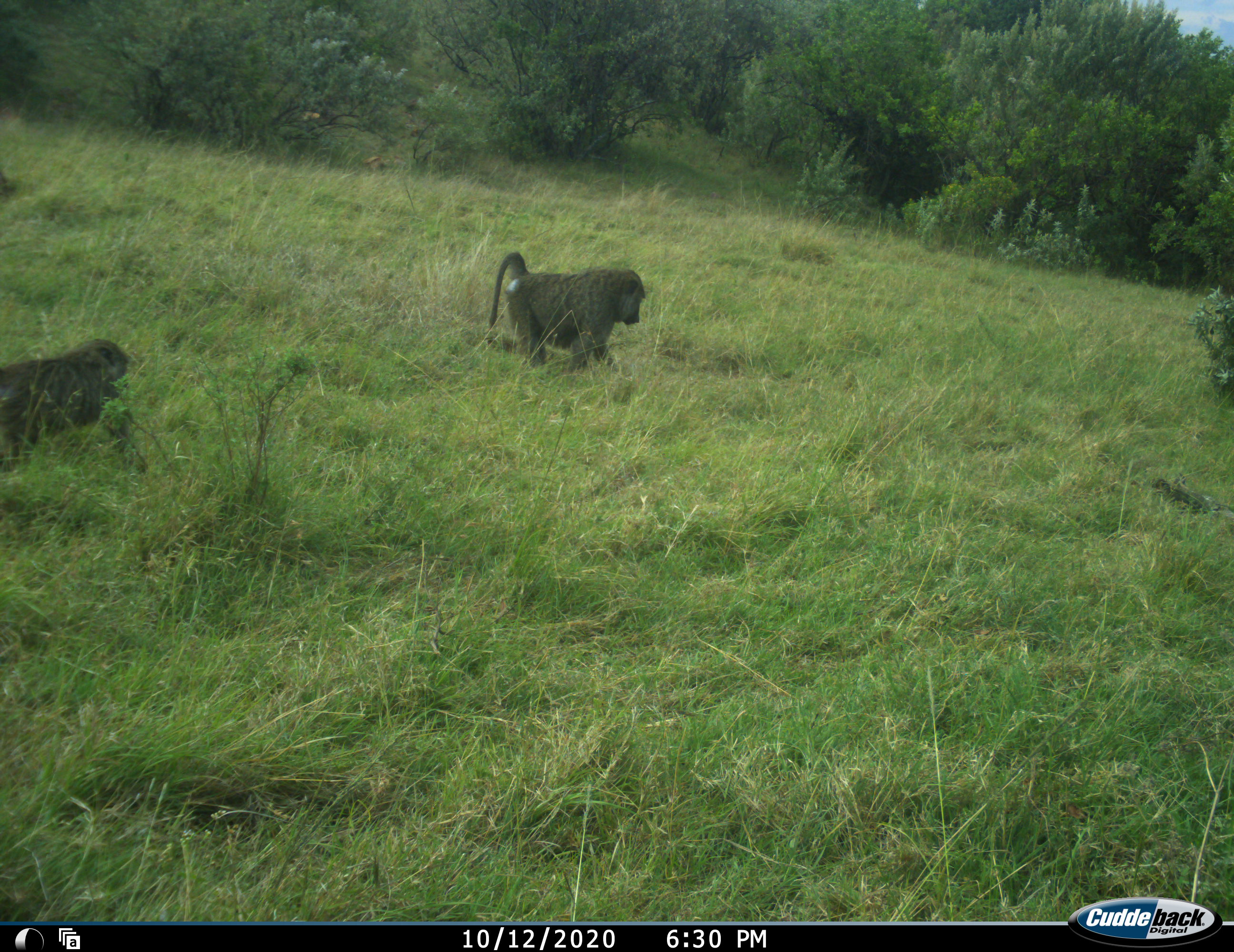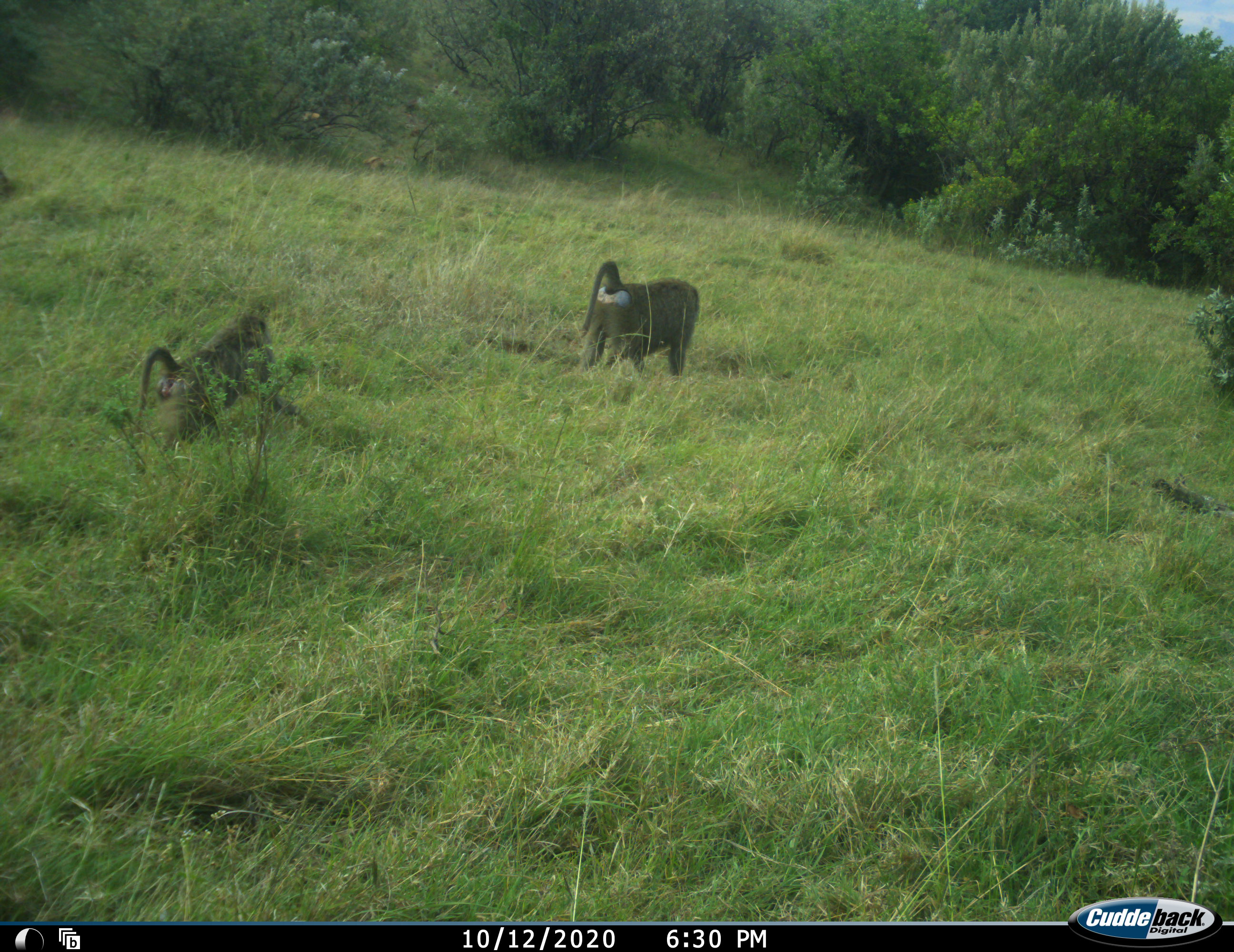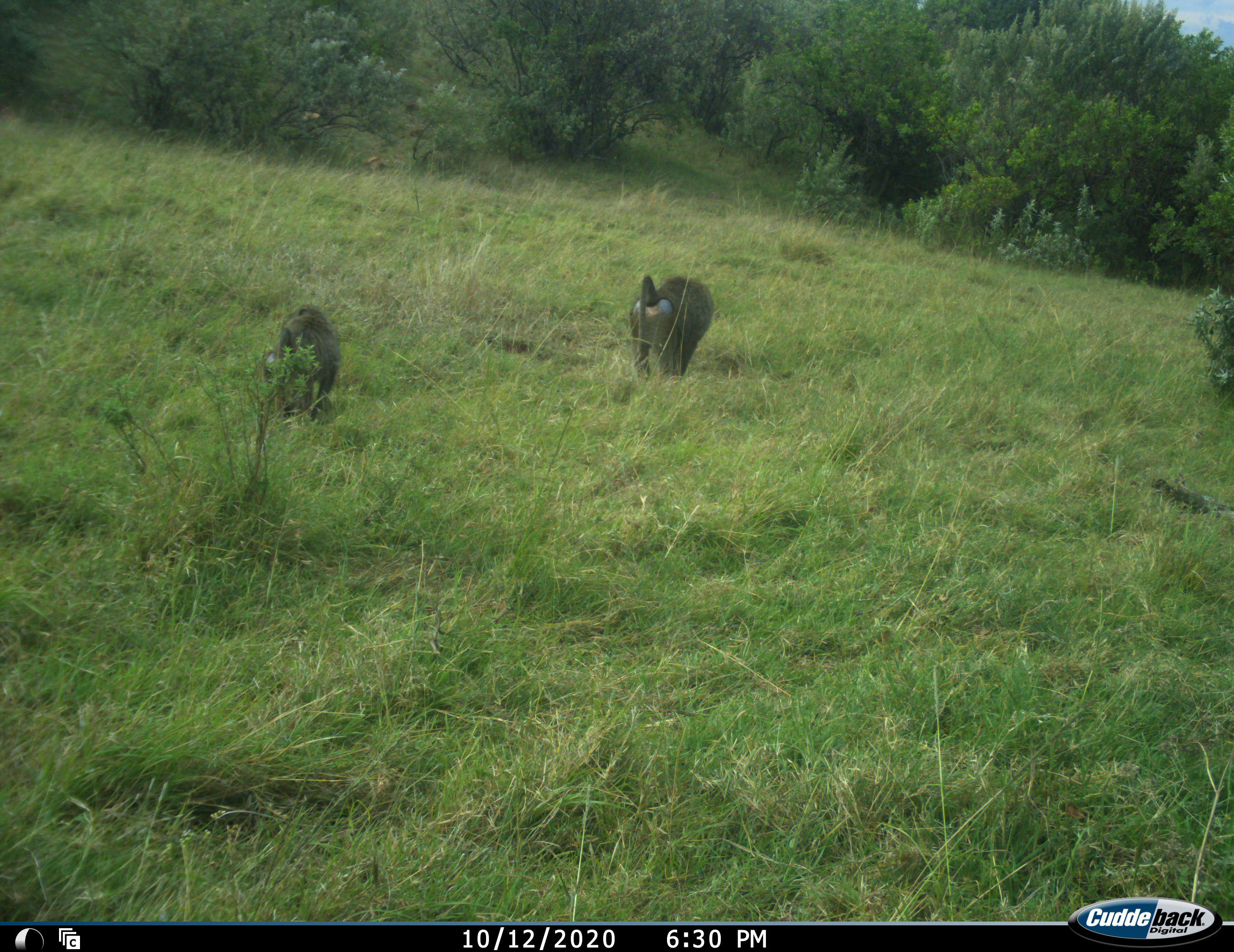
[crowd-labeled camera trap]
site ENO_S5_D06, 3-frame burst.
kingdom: Animalia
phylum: Chordata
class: Mammalia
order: Primates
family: Cercopithecidae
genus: Papio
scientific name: Papio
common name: baboon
Baboon (Papio), count 2. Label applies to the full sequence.